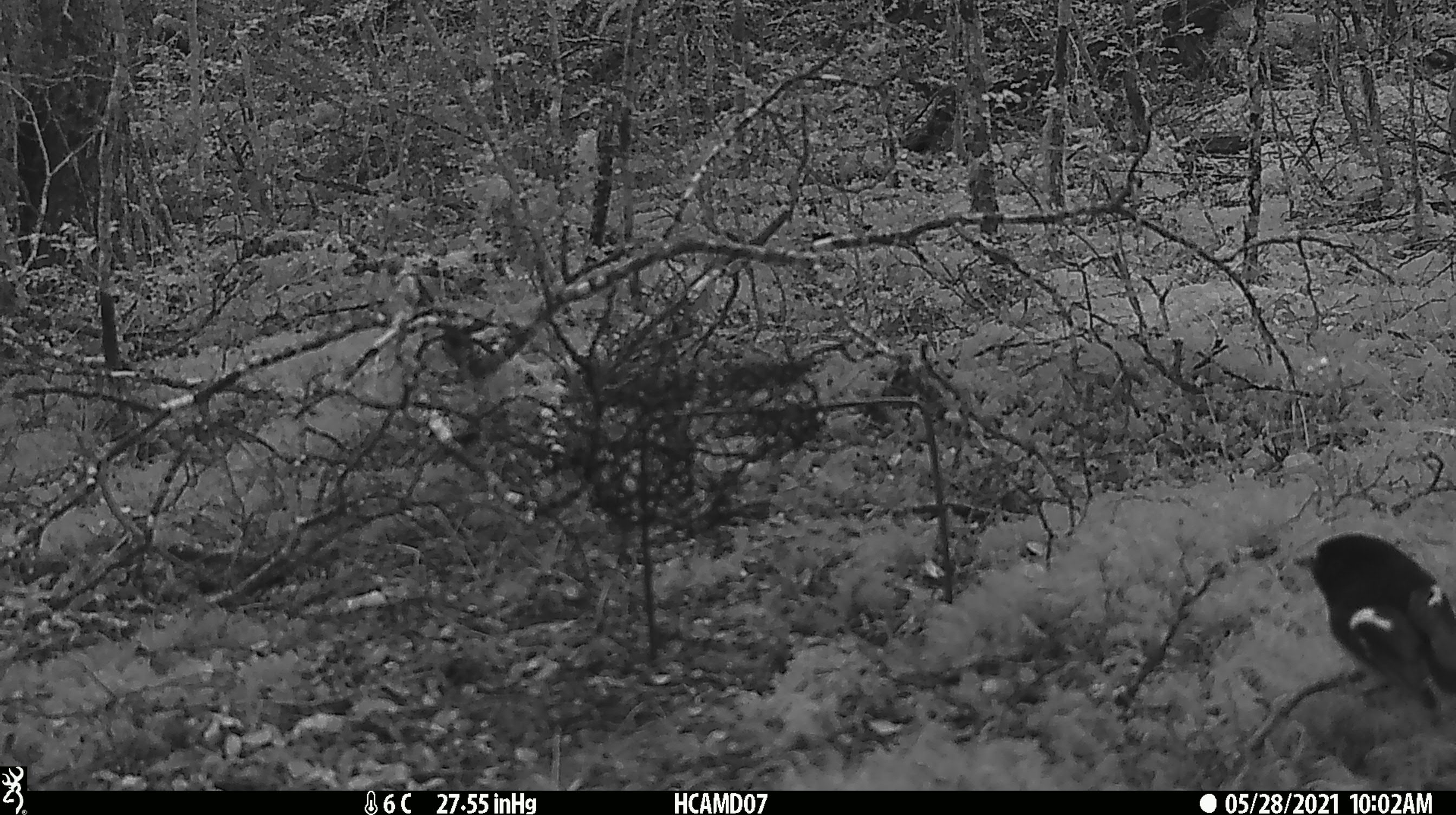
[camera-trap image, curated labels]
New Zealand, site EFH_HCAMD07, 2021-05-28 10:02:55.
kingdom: Animalia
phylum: Chordata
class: Aves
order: Passeriformes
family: Petroicidae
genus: Petroica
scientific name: Petroica macrocephala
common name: tomtit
Tomtit (Petroica macrocephala).